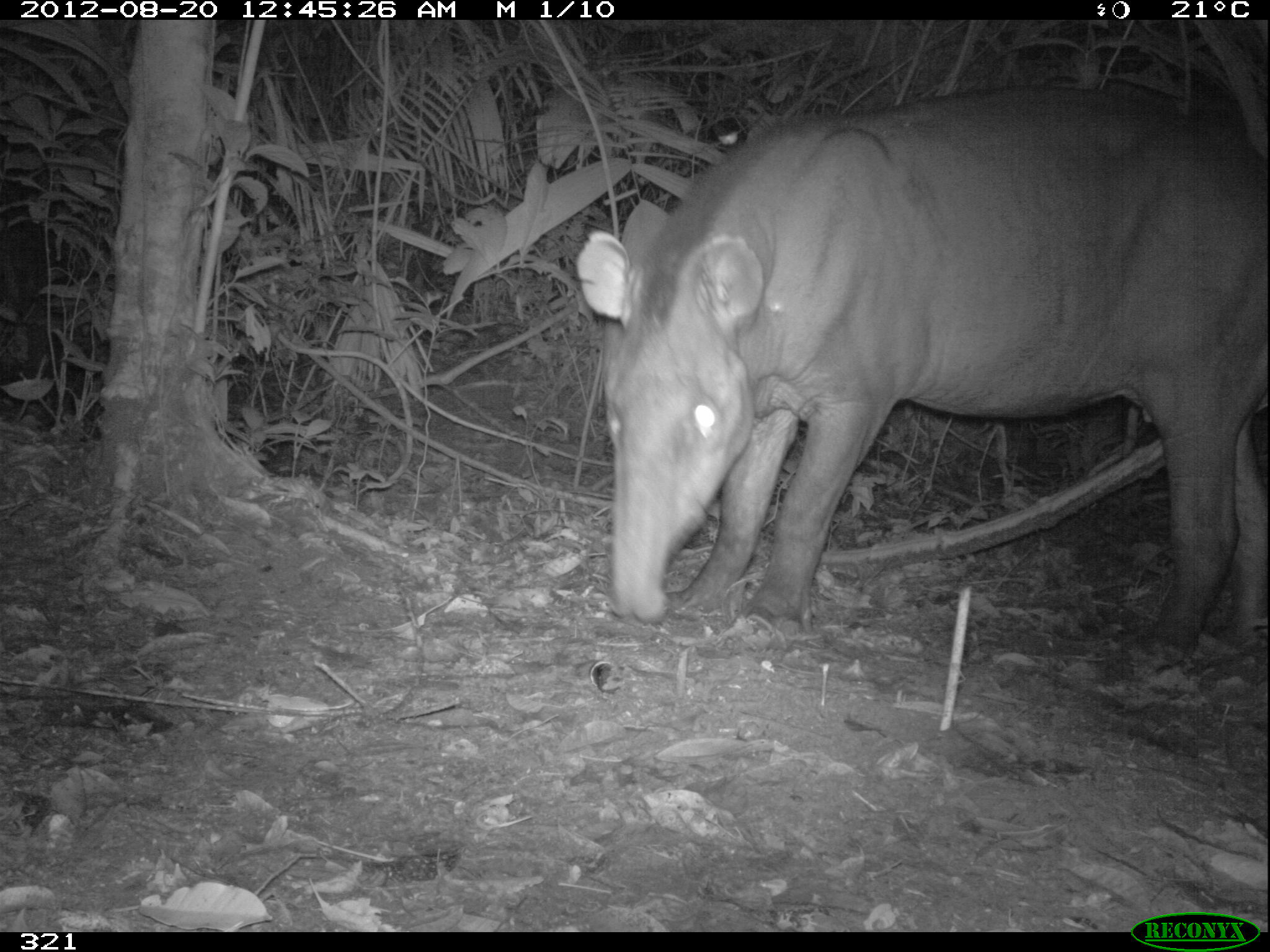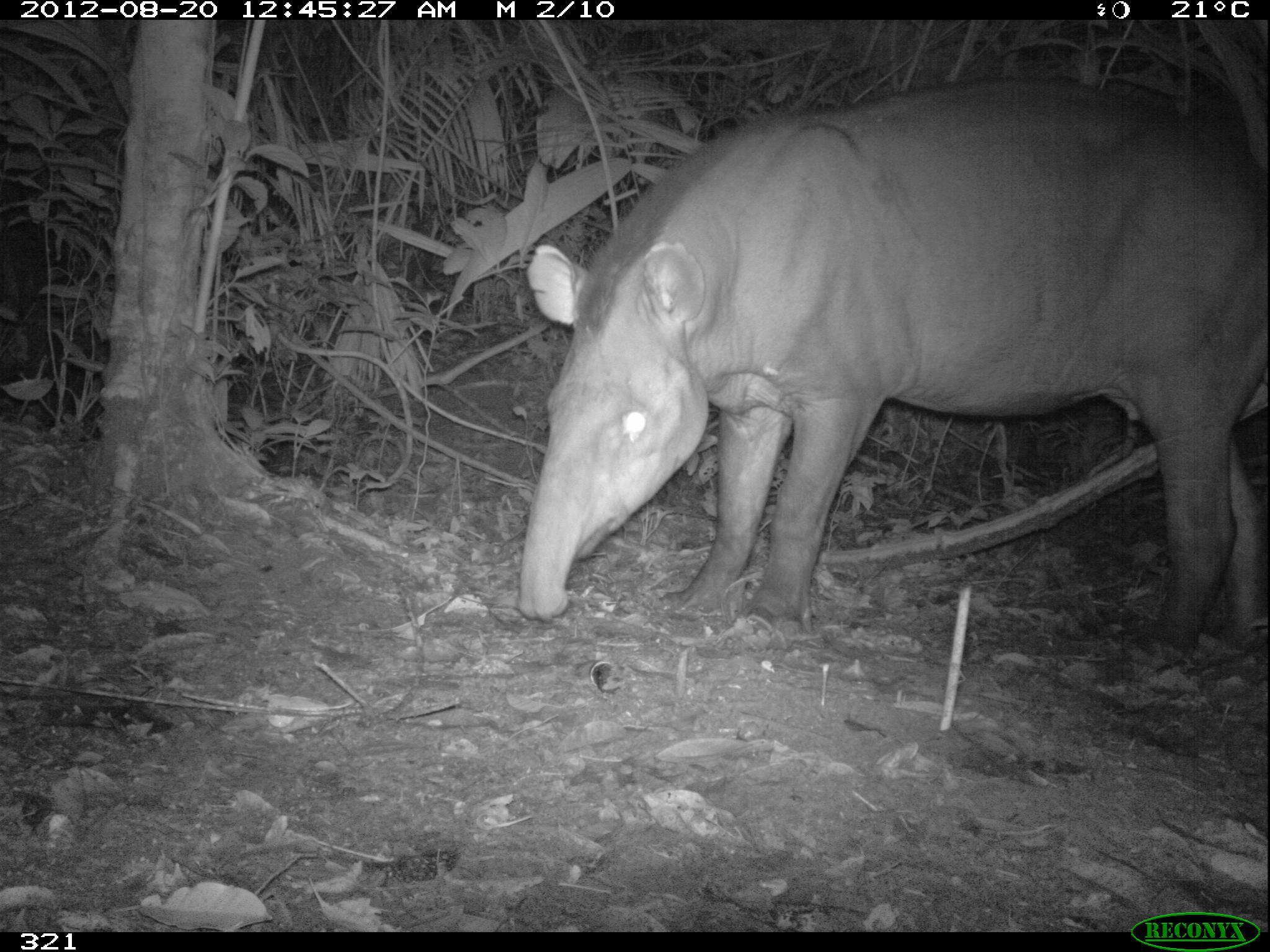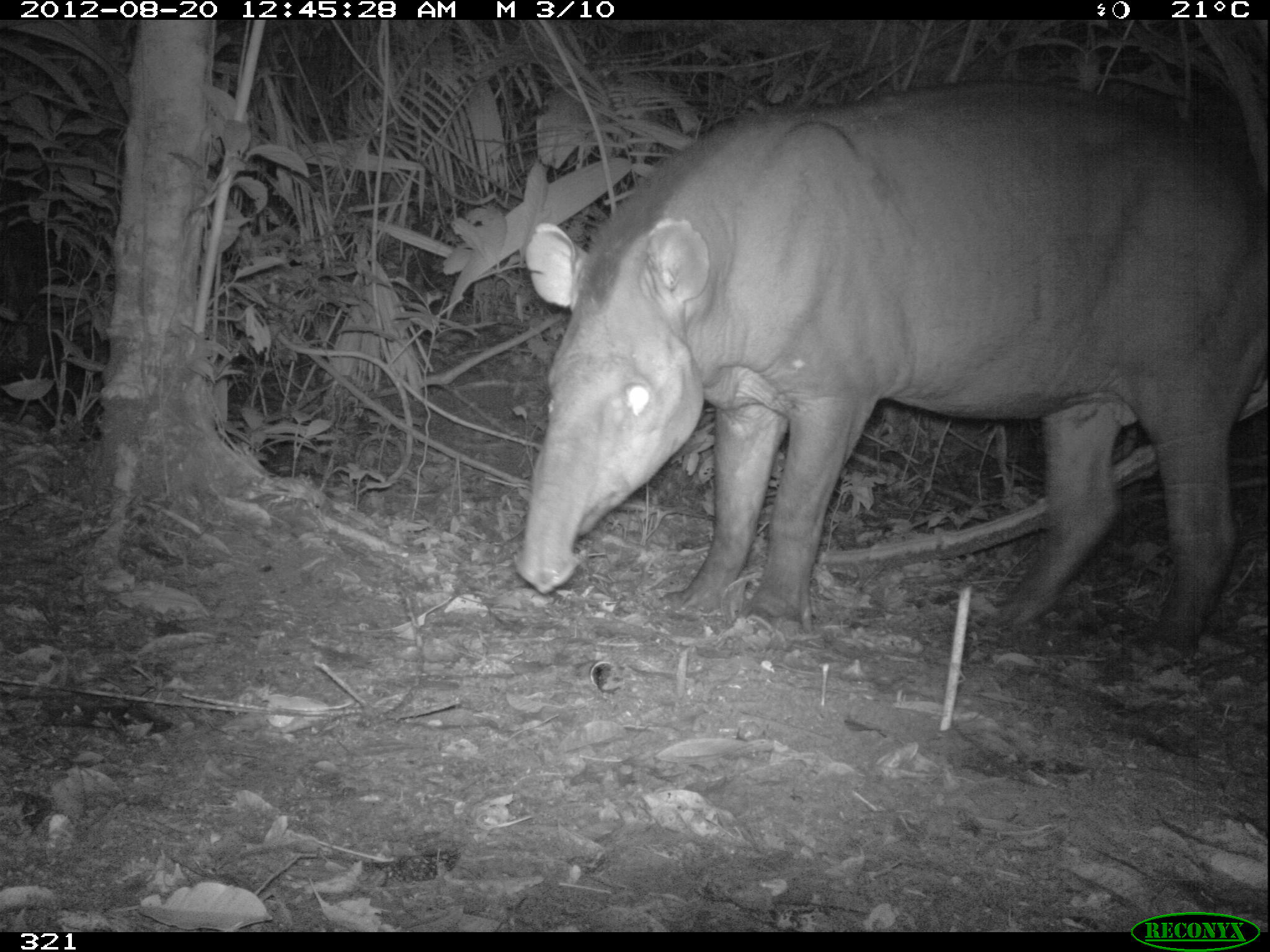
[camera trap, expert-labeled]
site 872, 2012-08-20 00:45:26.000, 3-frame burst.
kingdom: Animalia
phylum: Chordata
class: Mammalia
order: Perissodactyla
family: Tapiridae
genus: Tapirus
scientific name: Tapirus terrestris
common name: south american tapir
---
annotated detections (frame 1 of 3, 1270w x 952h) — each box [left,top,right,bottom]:
tapirus terrestris: [574,82,1266,668]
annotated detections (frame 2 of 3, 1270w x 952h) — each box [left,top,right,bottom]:
tapirus terrestris: [514,74,1261,665]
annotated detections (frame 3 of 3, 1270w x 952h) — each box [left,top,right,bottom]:
tapirus terrestris: [512,76,1266,635]